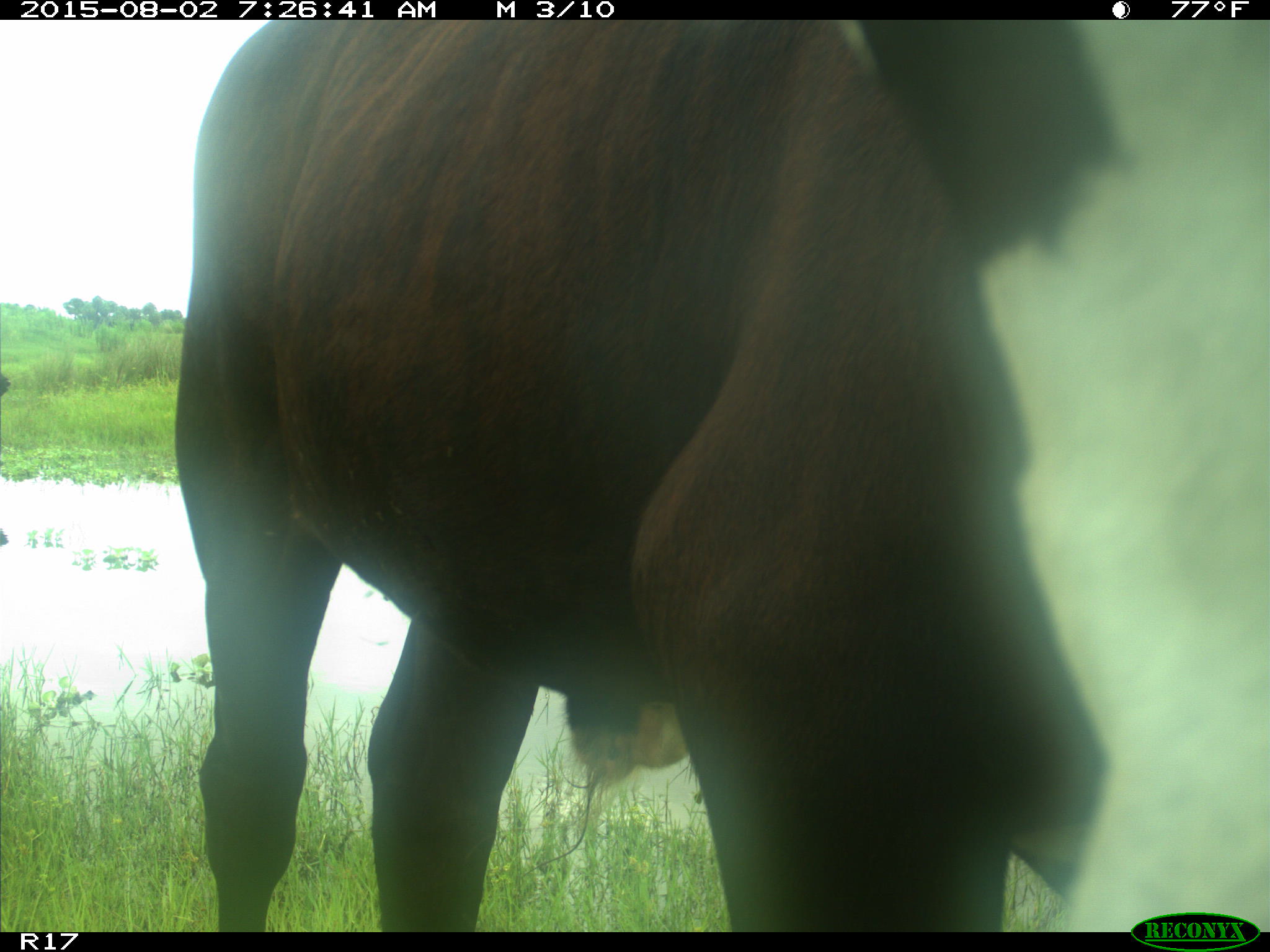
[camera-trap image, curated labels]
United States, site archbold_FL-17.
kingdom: Animalia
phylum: Chordata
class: Mammalia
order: Artiodactyla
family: Bovidae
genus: Bos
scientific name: Bos taurus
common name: domestic cow